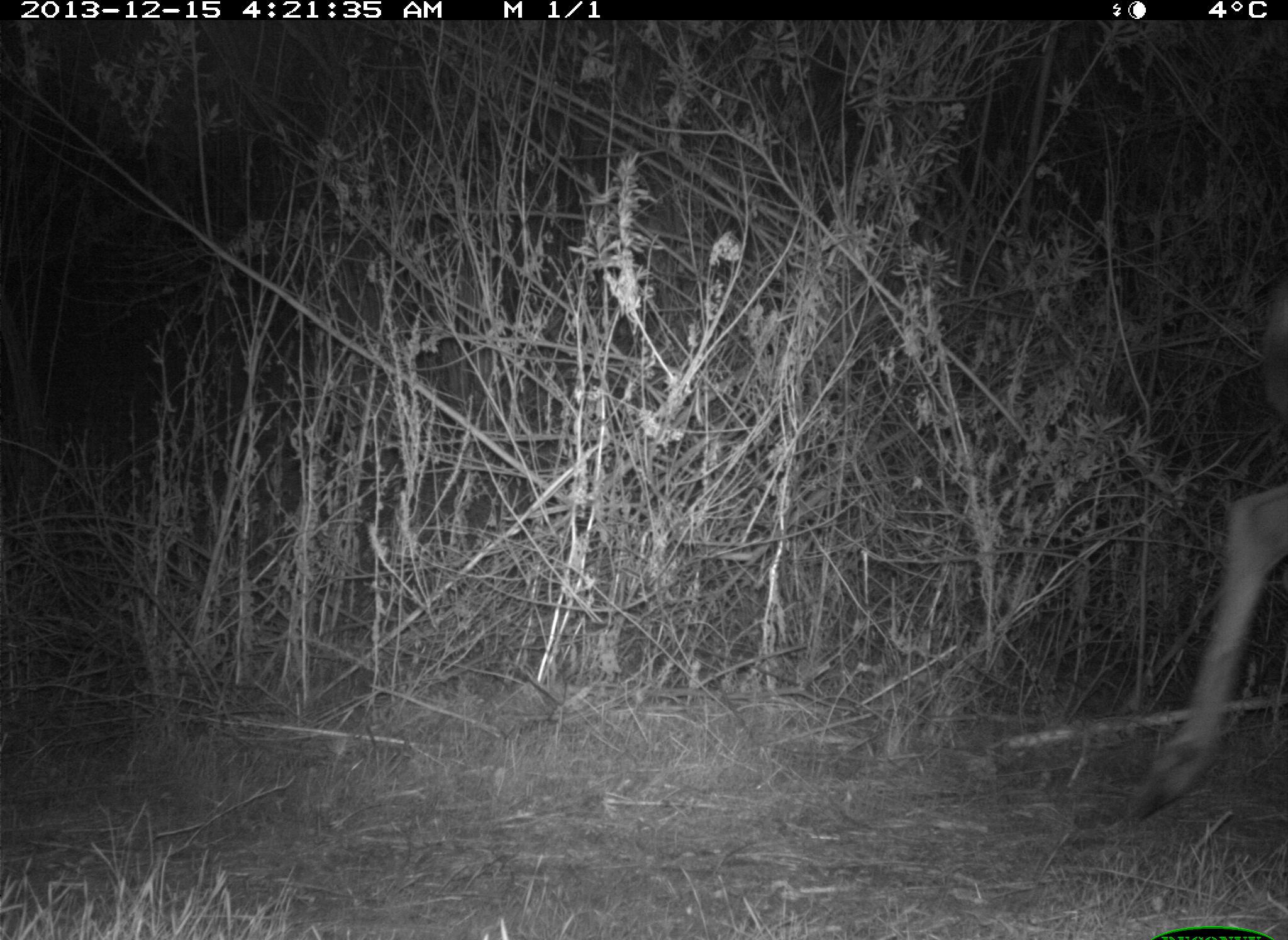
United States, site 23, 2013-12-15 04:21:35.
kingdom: Animalia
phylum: Chordata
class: Mammalia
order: Artiodactyla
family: Cervidae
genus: Odocoileus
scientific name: Odocoileus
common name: deer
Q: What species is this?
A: Deer (Odocoileus).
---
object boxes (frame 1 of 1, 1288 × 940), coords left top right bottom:
deer: 1128 283 1288 826